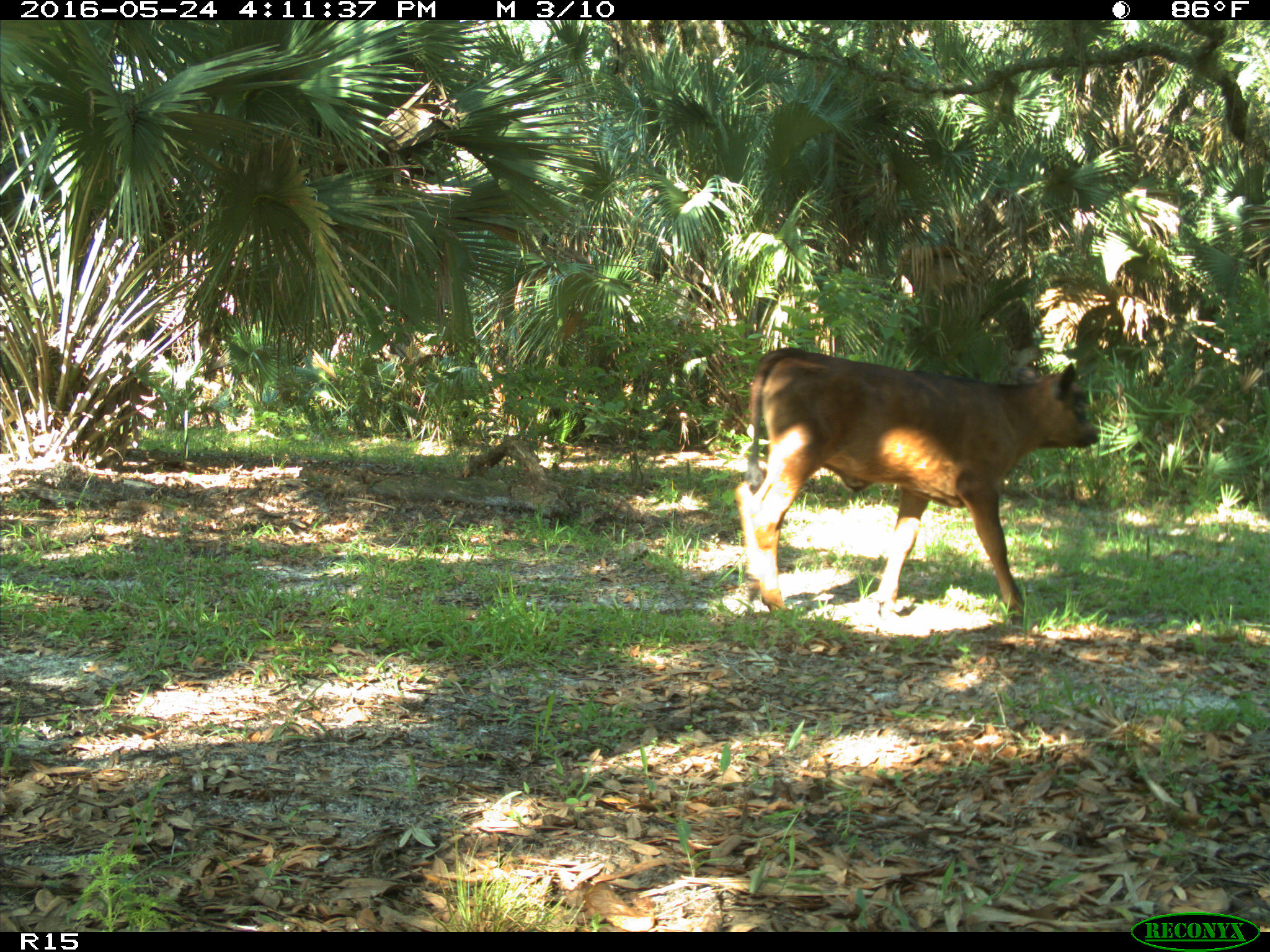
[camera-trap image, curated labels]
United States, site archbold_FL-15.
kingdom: Animalia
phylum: Chordata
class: Mammalia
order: Artiodactyla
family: Bovidae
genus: Bos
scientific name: Bos taurus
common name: domestic cow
Bos taurus (domestic cow).